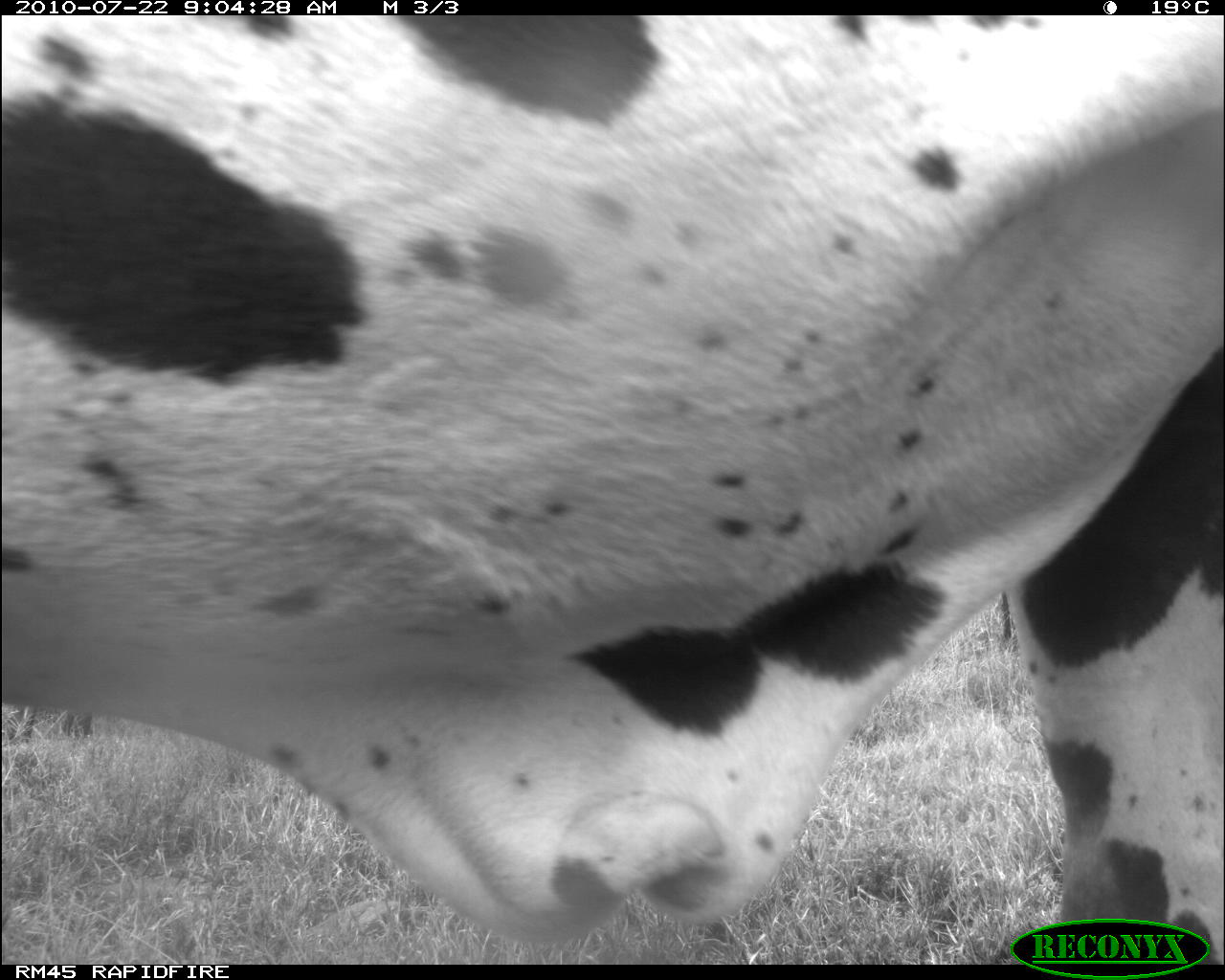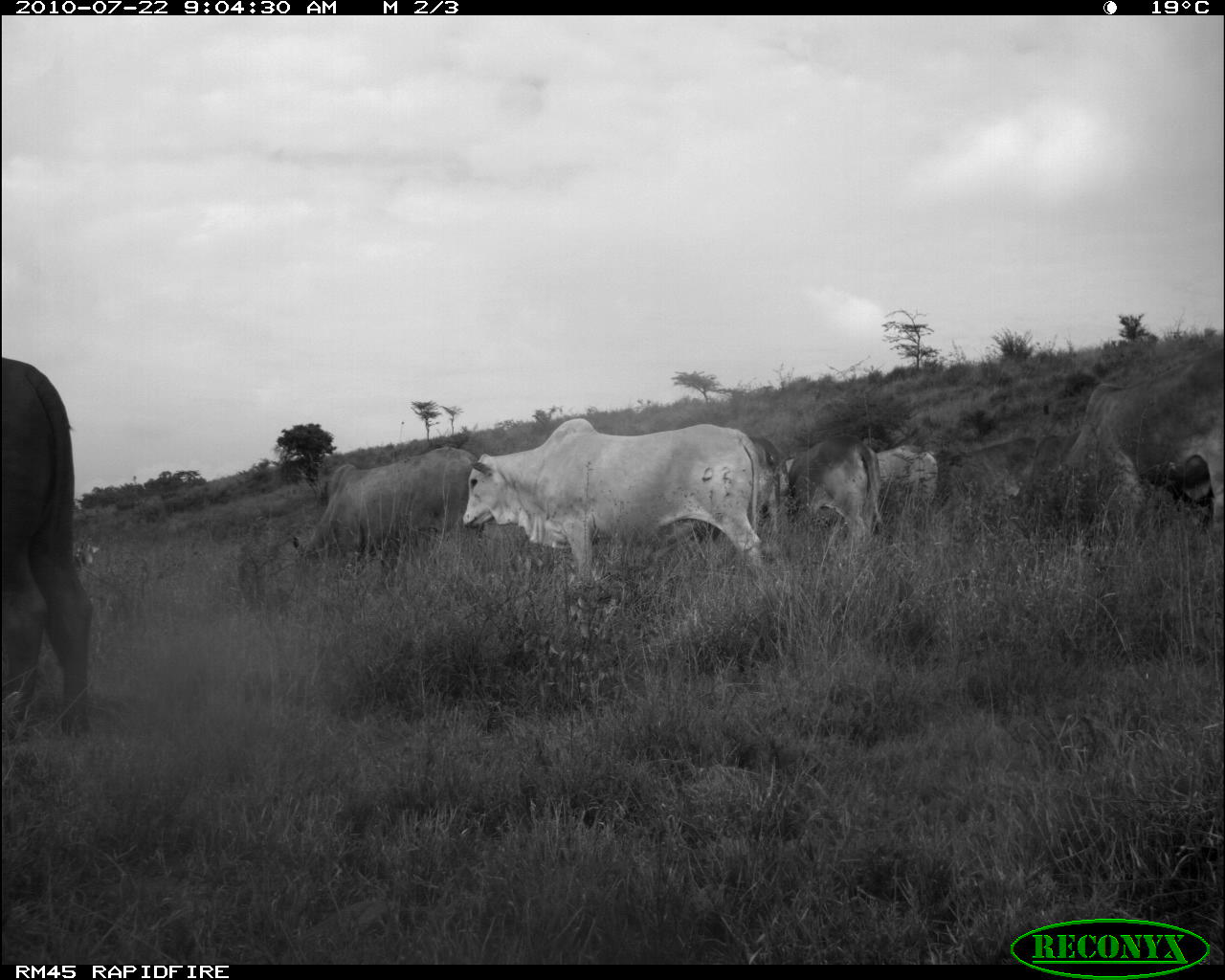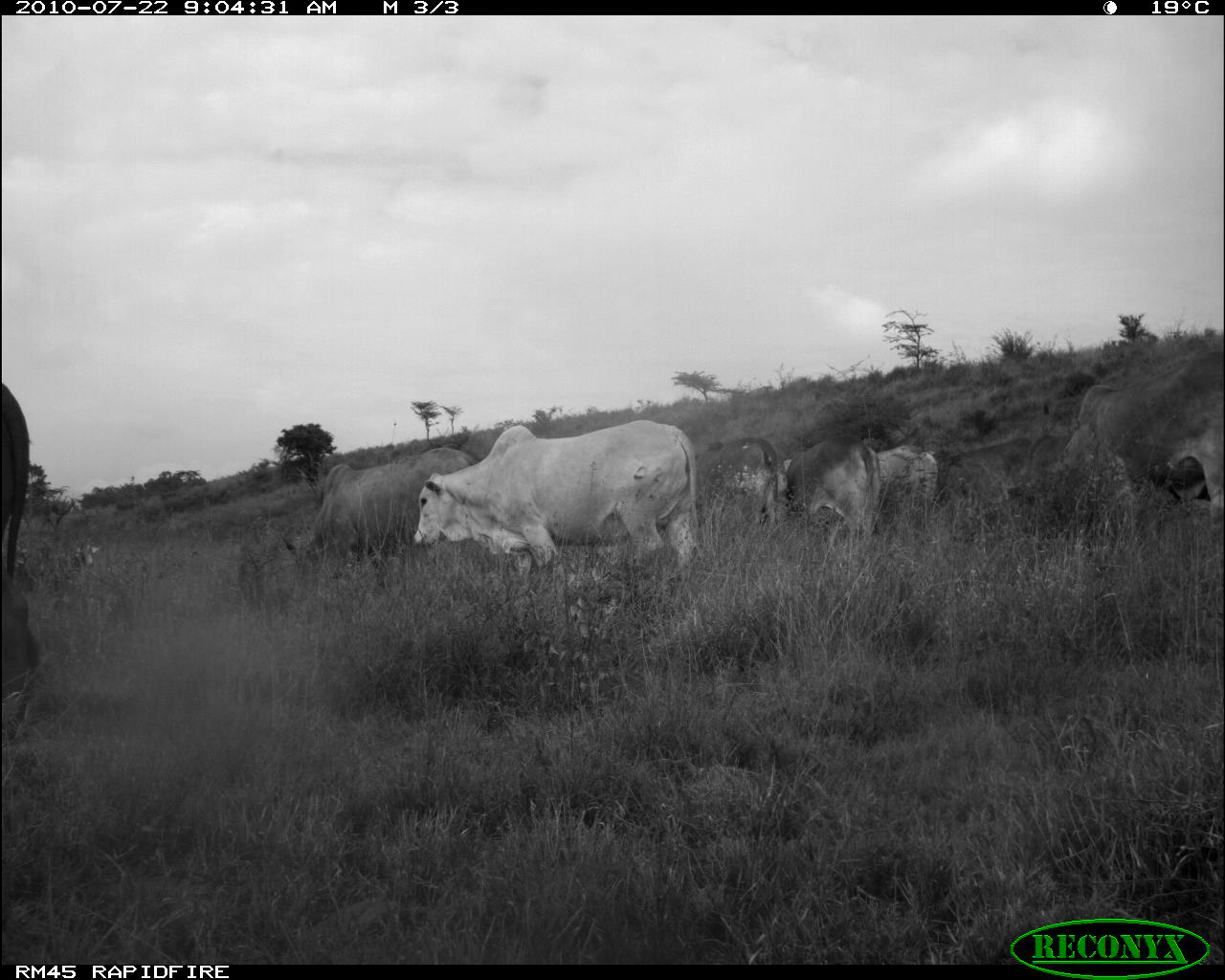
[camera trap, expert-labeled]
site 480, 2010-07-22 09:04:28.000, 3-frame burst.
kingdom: Animalia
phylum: Chordata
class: Mammalia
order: Artiodactyla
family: Bovidae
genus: Bos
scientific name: Bos taurus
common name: domestic cattle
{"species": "Bos taurus (domestic cattle)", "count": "1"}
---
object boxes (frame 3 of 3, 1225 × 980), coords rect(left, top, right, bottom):
bos taurus: rect(411, 420, 706, 587); rect(1035, 345, 1225, 514); rect(279, 444, 477, 597); rect(0, 376, 42, 748); rect(747, 436, 885, 538); rect(777, 444, 939, 513); rect(693, 434, 793, 534); rect(937, 436, 1040, 500); rect(1139, 451, 1216, 502)